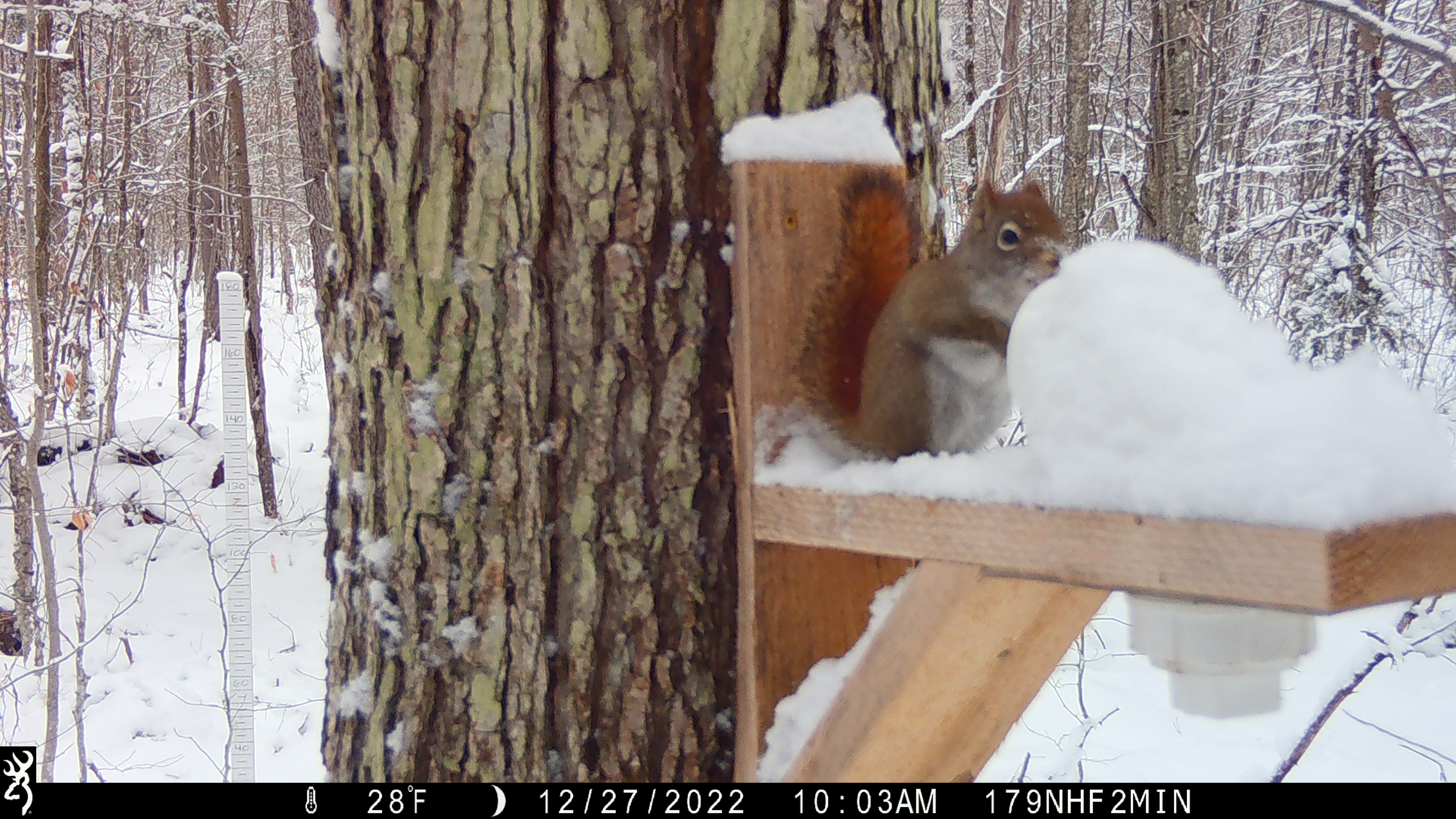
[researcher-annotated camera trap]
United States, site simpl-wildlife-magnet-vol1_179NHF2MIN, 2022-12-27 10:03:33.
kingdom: Animalia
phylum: Chordata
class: Mammalia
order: Rodentia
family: Sciuridae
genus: Tamiasciurus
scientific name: Tamiasciurus hudsonicus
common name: red squirrel